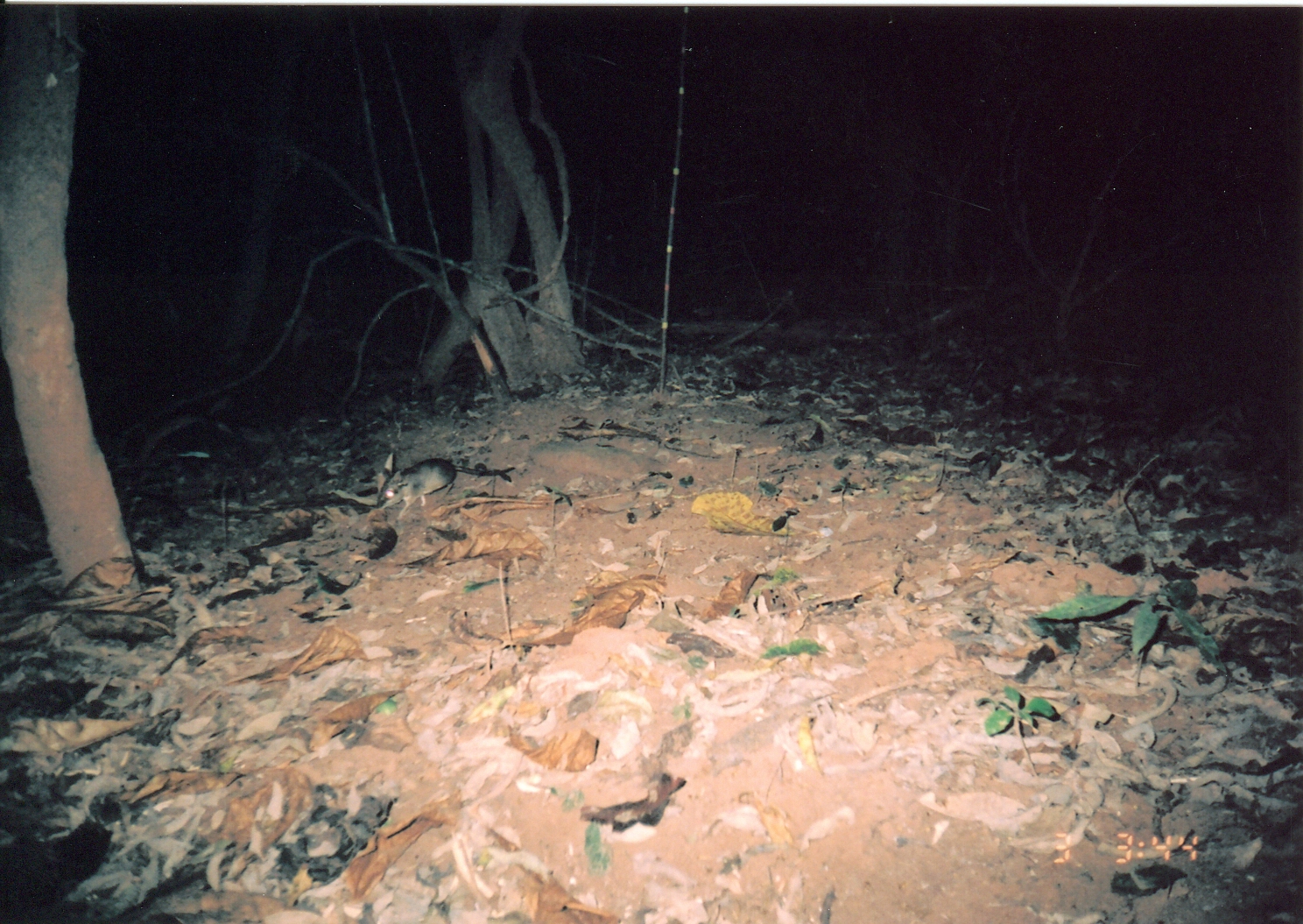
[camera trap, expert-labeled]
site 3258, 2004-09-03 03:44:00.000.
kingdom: Animalia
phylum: Chordata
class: Mammalia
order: Macroscelidea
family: Macroscelididae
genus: Petrodromus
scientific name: Petrodromus tetradactylus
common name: four-toed sengi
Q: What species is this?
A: Petrodromus tetradactylus (four-toed sengi).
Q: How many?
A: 1.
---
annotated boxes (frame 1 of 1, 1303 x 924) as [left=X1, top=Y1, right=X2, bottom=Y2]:
petrodromus tetradactylus: [left=377, top=458, right=514, bottom=521]